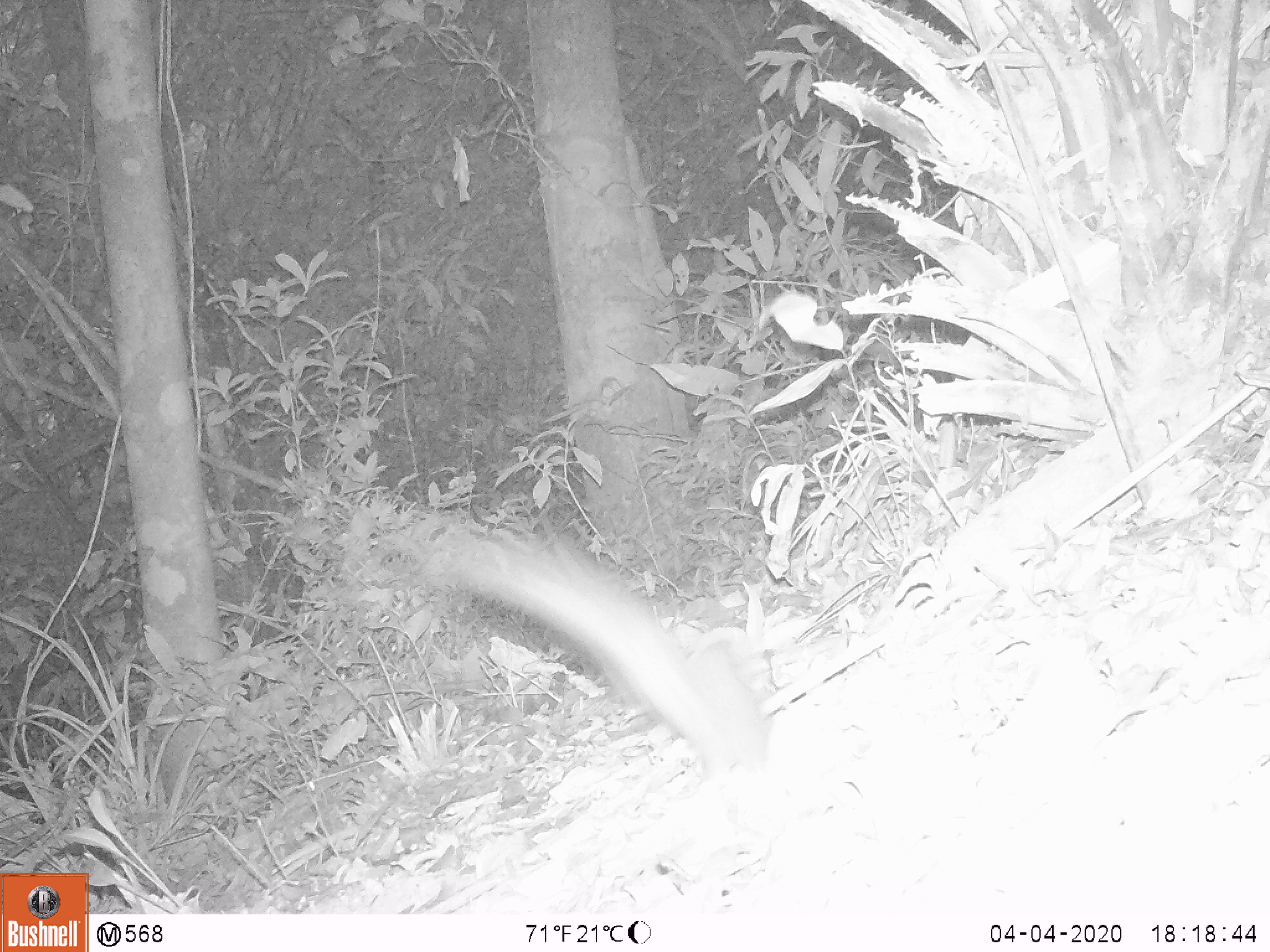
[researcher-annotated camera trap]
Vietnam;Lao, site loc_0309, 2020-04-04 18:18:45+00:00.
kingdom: Animalia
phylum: Chordata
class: Mammalia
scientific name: Mammalia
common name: mammal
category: unidentified small mammal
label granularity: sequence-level